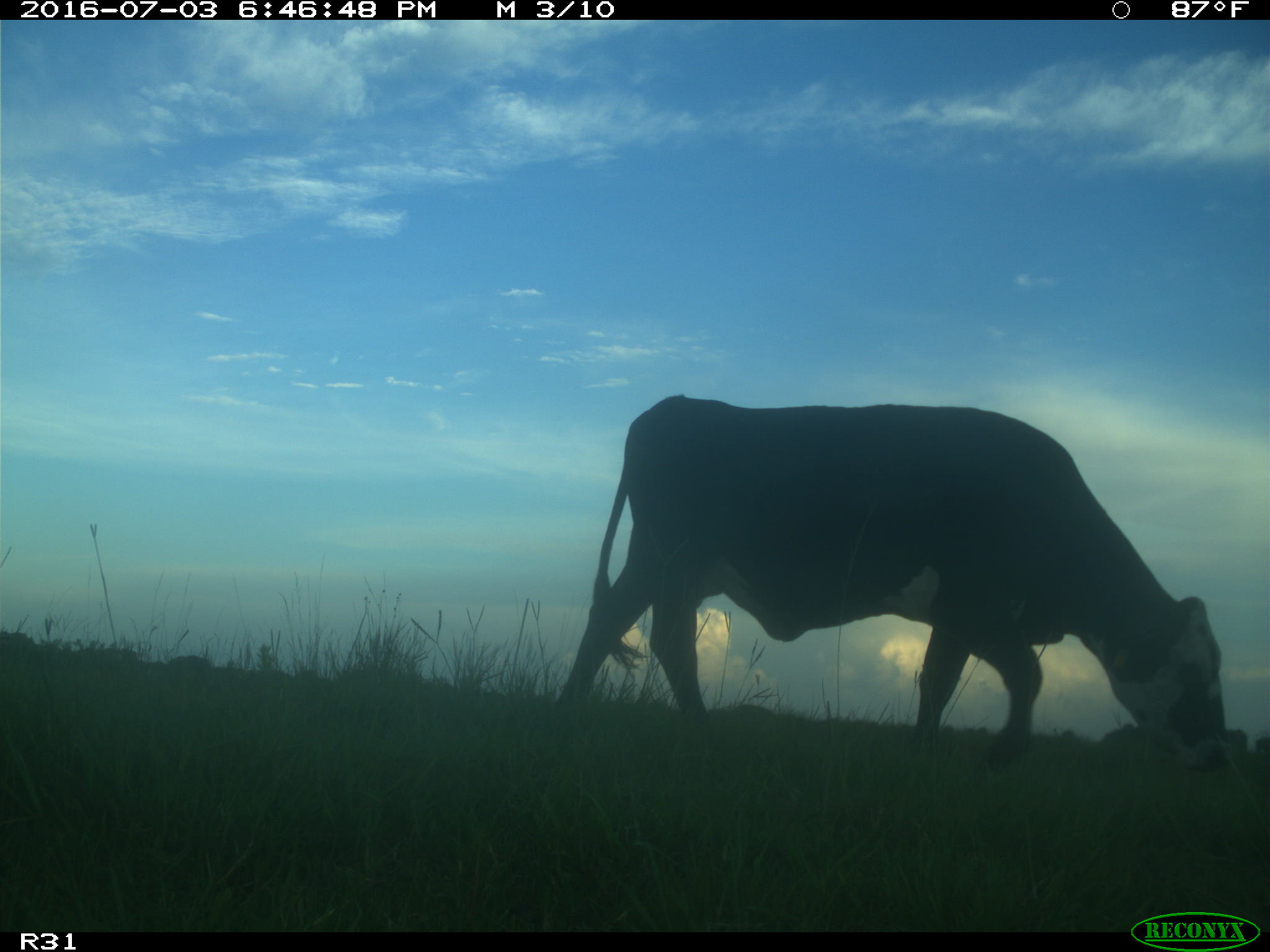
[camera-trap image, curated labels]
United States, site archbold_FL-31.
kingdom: Animalia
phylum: Chordata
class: Mammalia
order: Artiodactyla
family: Bovidae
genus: Bos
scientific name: Bos taurus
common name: domestic cow